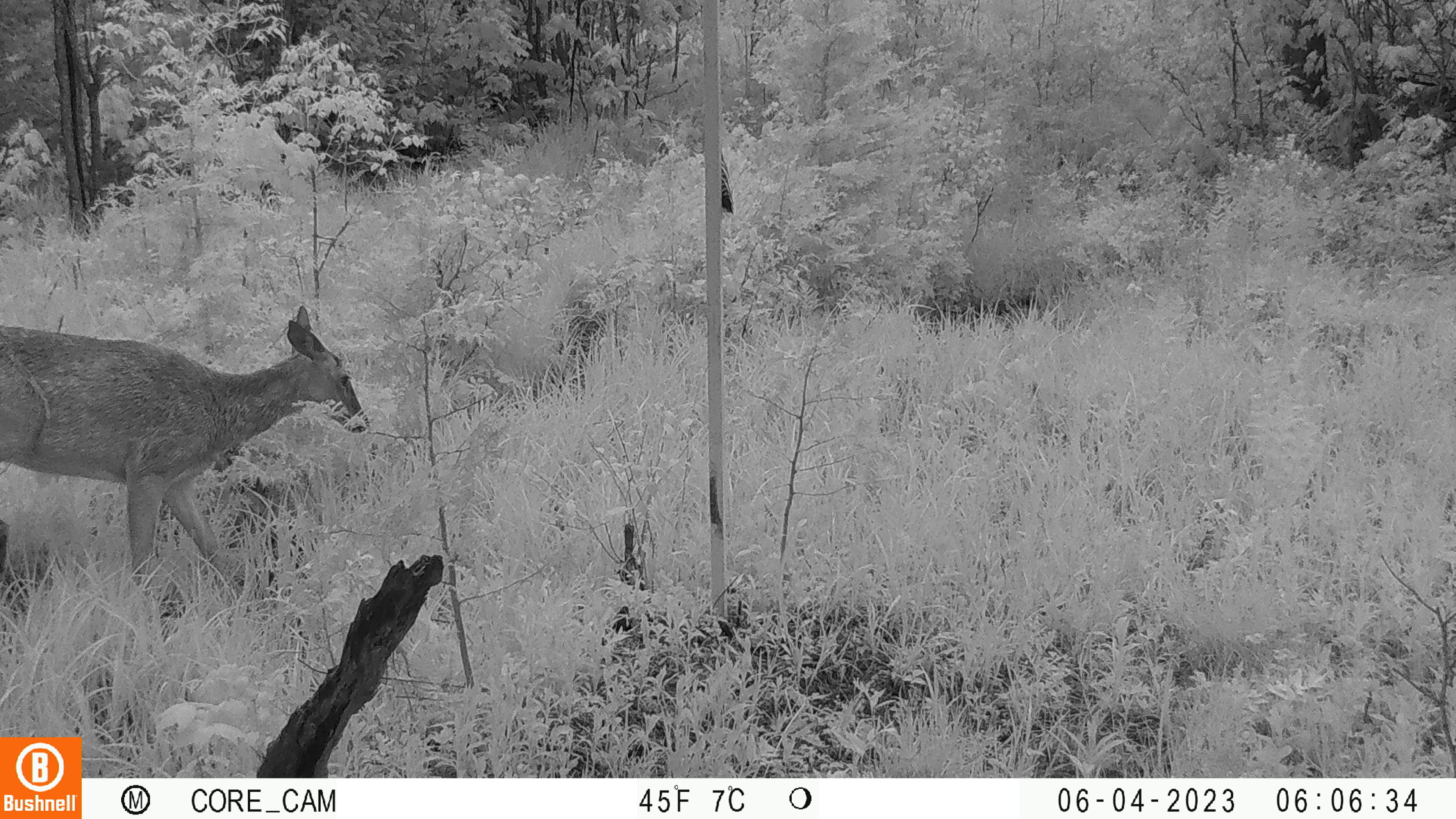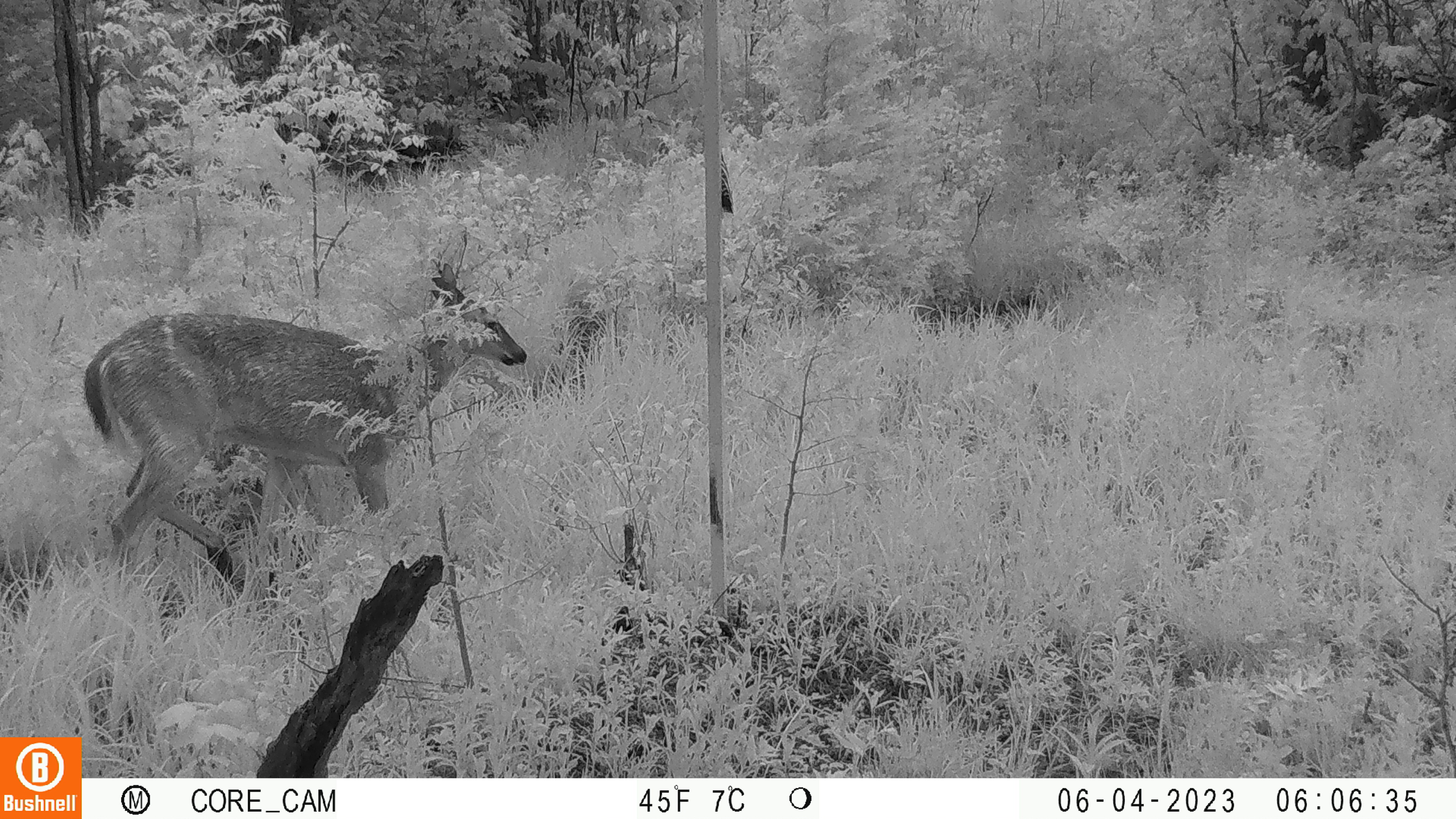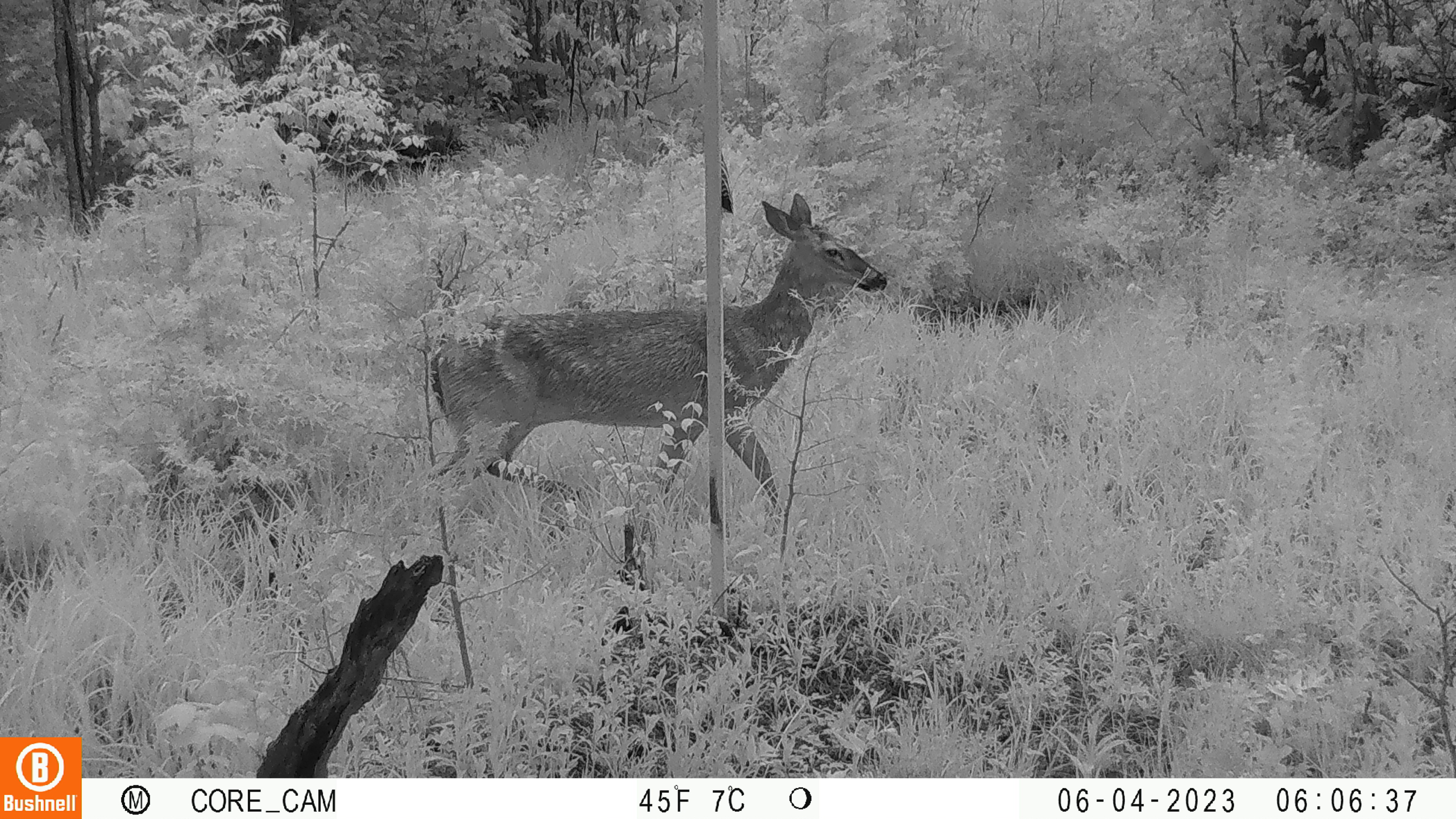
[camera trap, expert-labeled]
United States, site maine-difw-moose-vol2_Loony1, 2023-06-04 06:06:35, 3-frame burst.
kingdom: Animalia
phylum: Chordata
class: Mammalia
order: Artiodactyla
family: Cervidae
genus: Odocoileus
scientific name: Odocoileus virginianus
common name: white-tailed deer